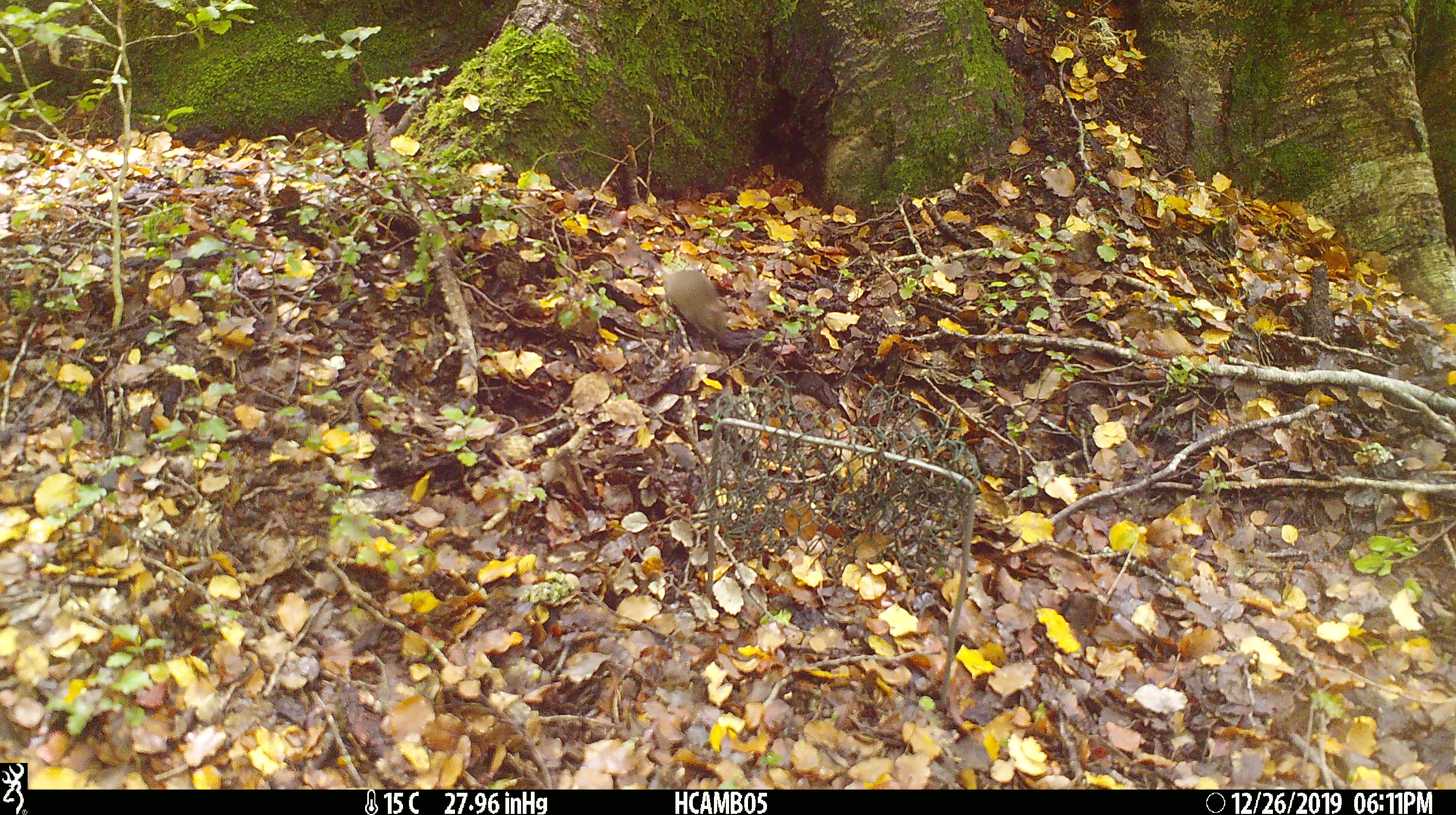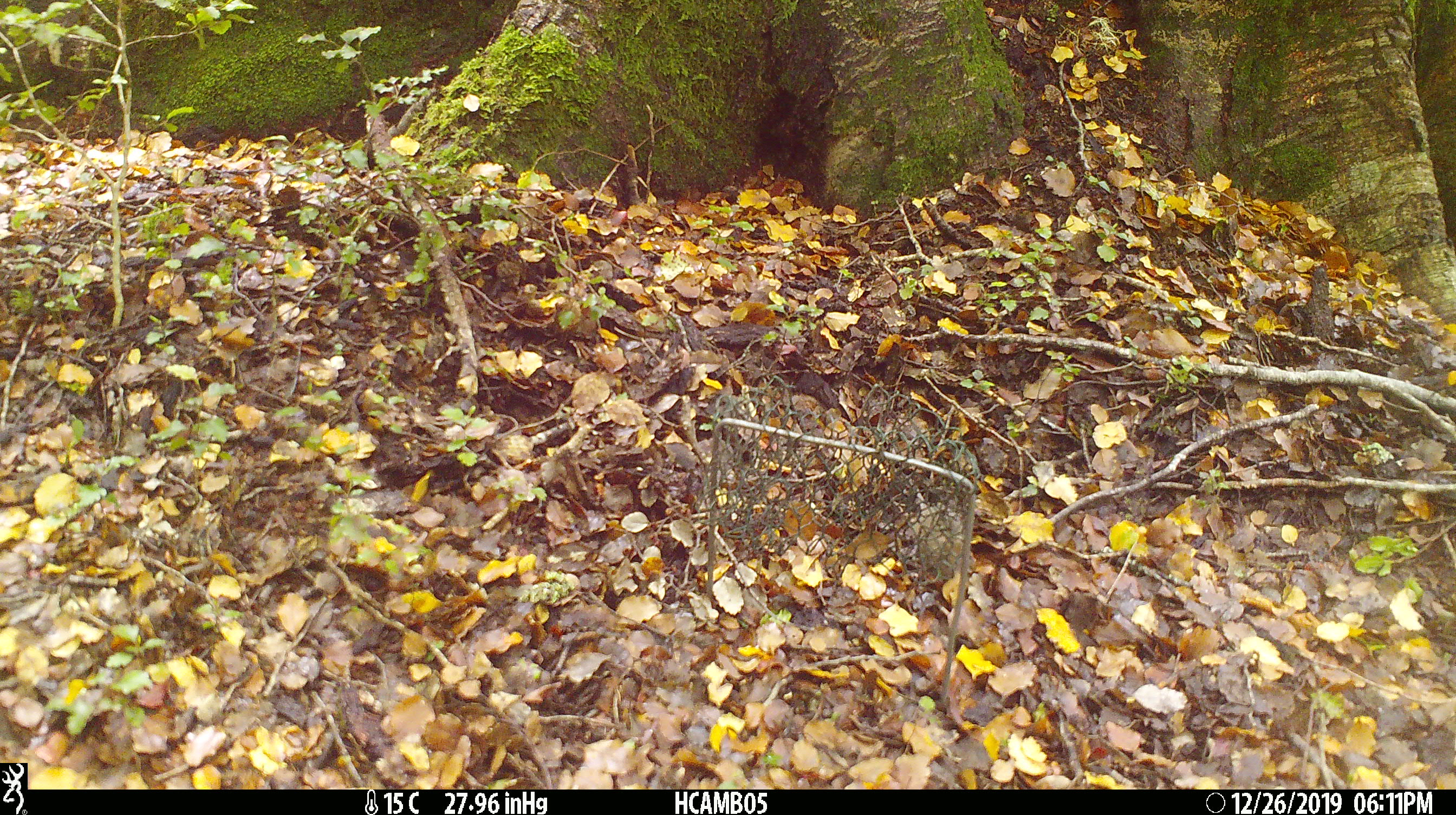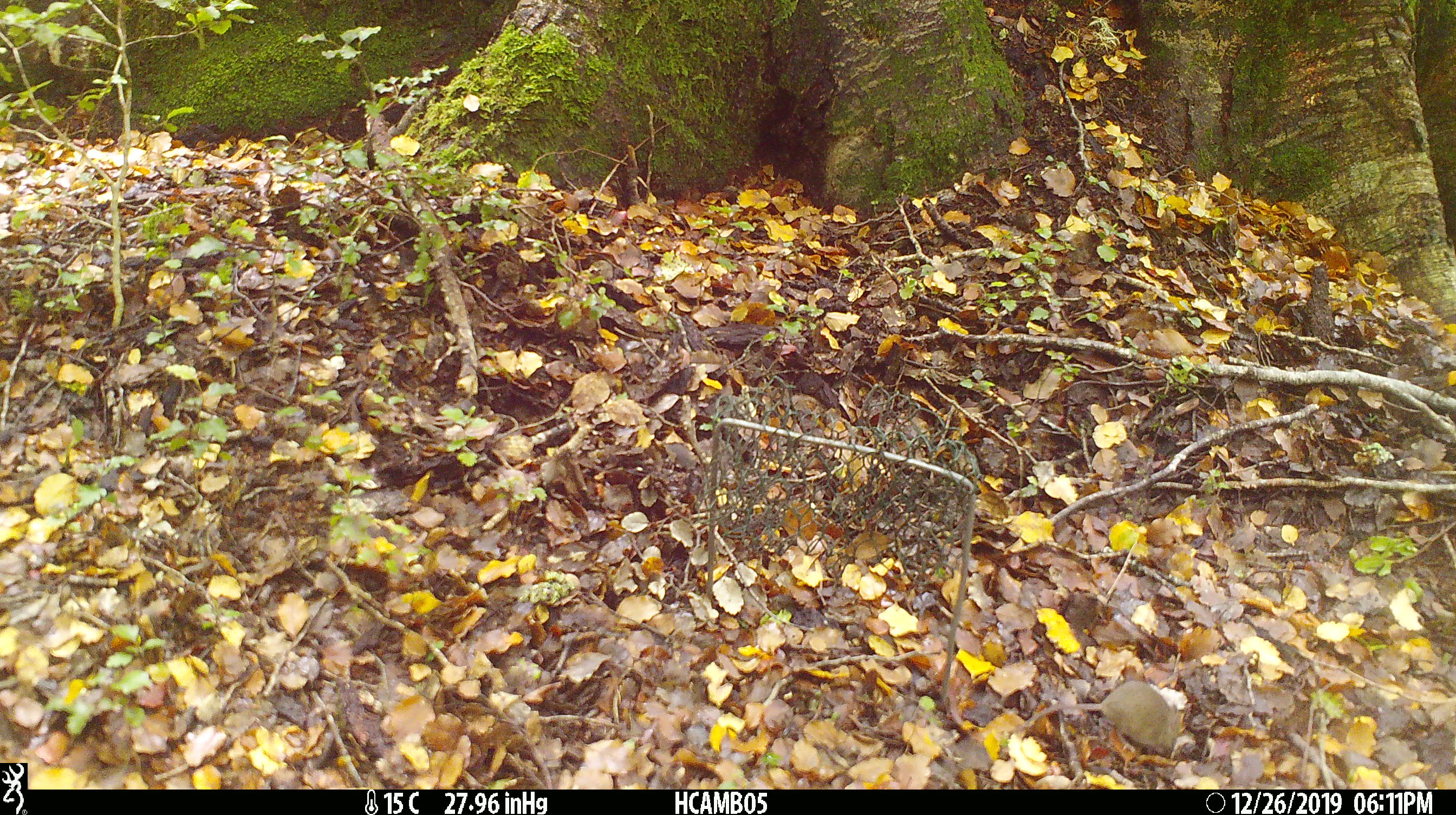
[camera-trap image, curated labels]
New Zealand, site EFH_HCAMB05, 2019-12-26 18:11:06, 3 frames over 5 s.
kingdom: Animalia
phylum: Chordata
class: Mammalia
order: Rodentia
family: Muridae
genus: Mus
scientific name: Mus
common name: mouse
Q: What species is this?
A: Mouse (Mus).